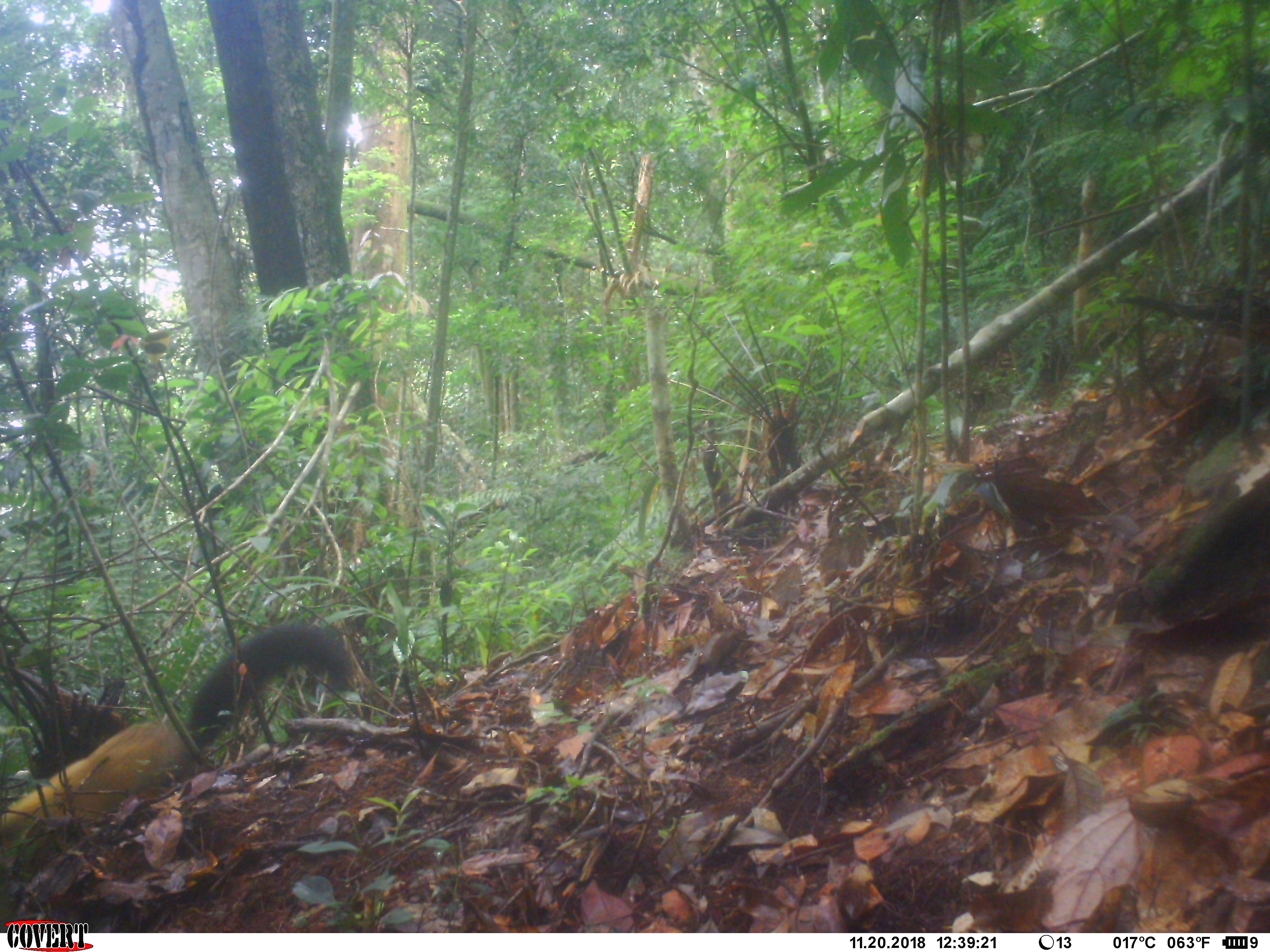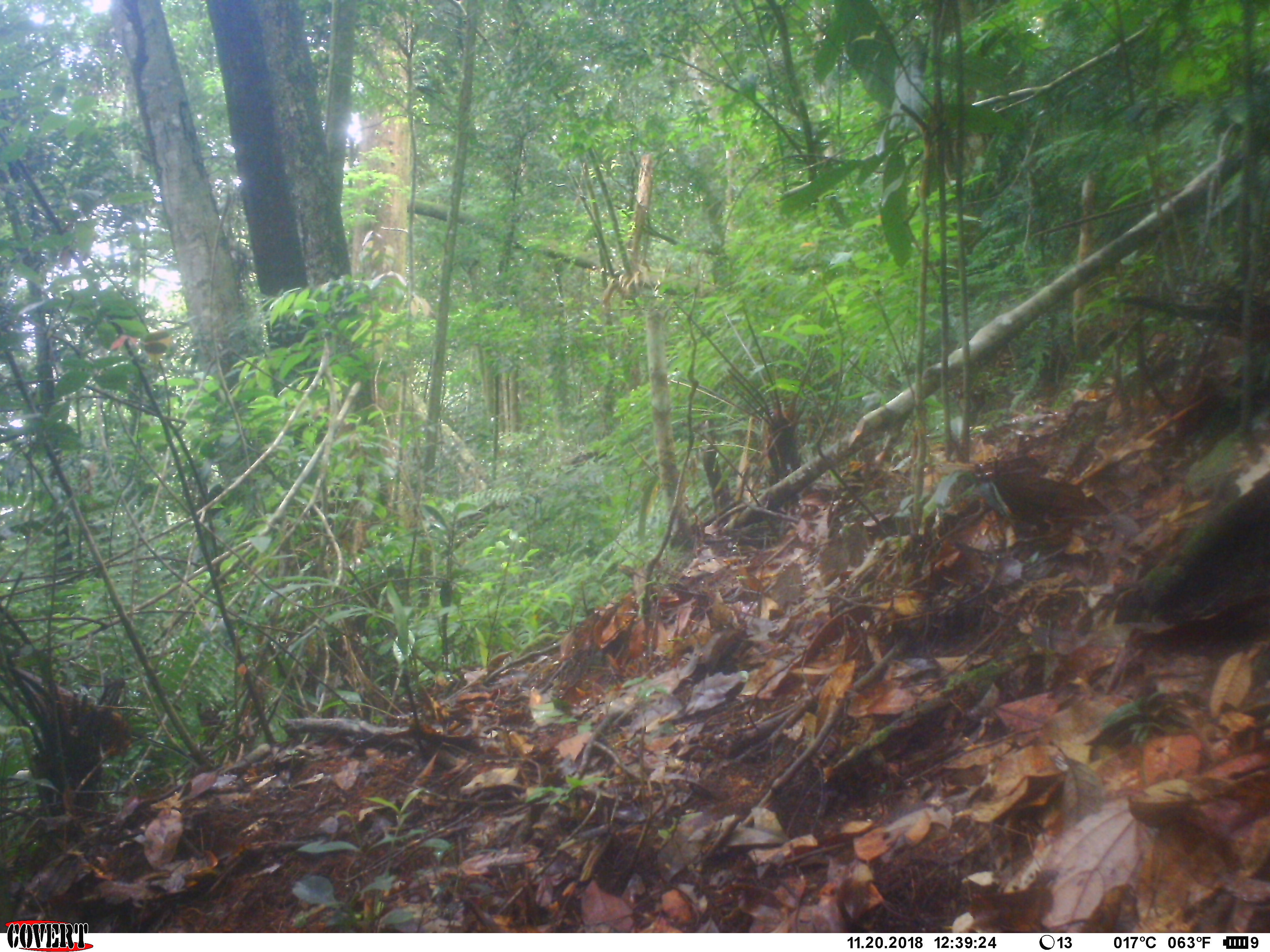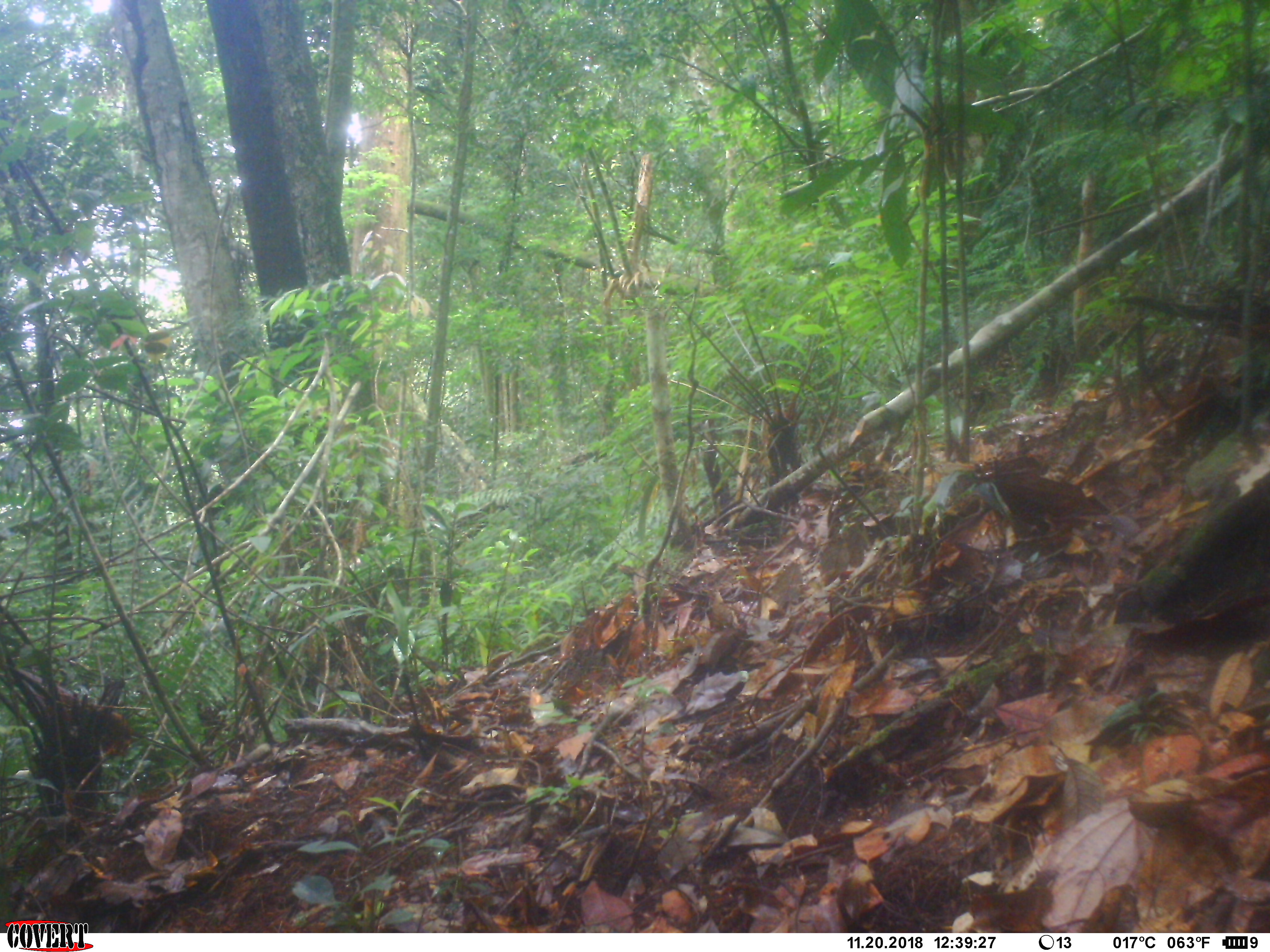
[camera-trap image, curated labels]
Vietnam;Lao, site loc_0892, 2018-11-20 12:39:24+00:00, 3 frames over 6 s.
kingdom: Animalia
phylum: Chordata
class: Mammalia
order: Carnivora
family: Mustelidae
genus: Martes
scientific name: Martes flavigula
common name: yellow-throated marten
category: yellow throated marten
Yellow throated marten (yellow-throated marten) (Martes flavigula). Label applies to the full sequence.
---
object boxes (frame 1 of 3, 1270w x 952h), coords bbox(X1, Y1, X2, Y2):
yellow throated marten: bbox(0, 620, 354, 866)